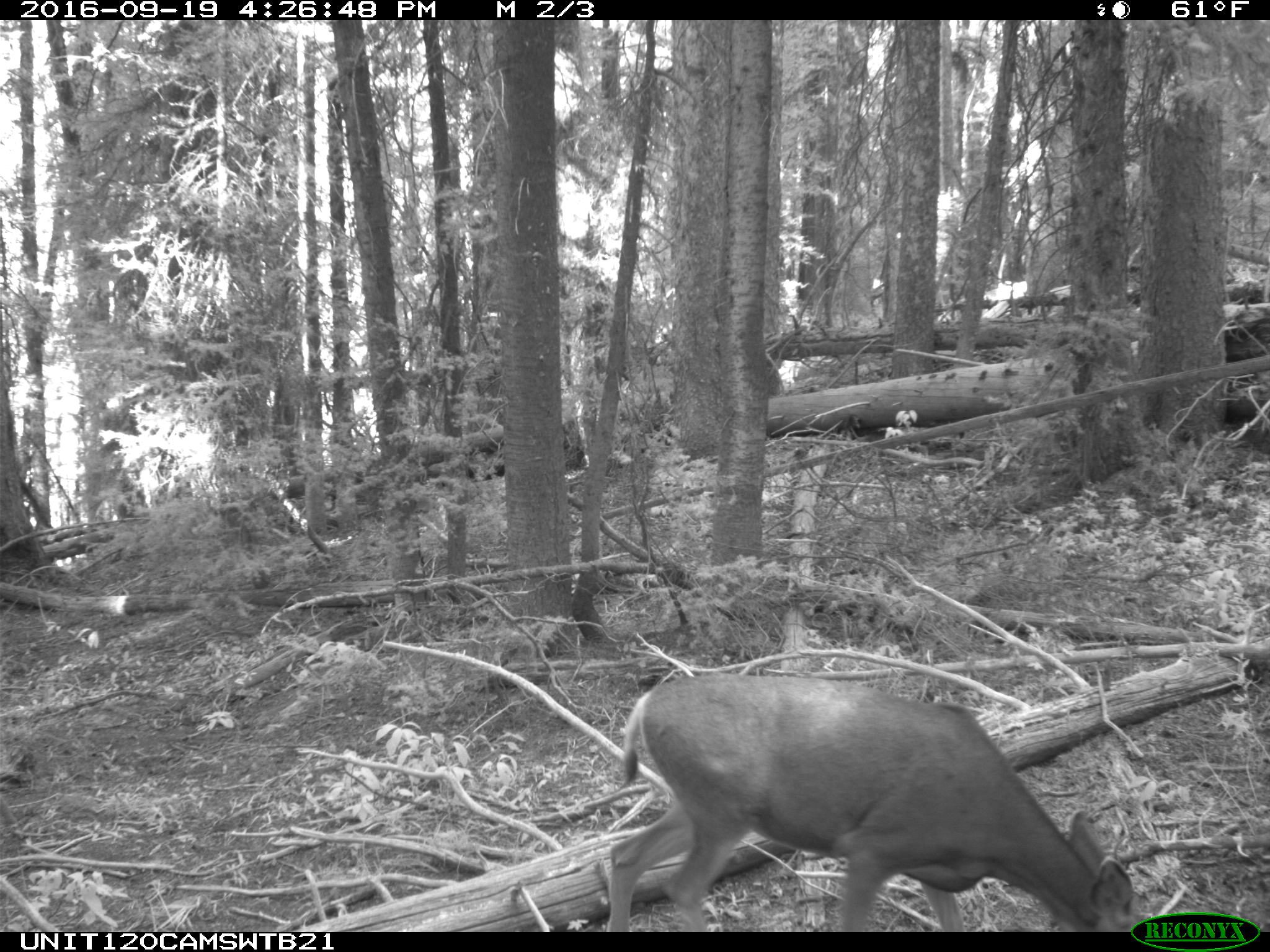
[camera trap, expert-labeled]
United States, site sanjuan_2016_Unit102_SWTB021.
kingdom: Animalia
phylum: Chordata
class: Mammalia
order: Artiodactyla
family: Cervidae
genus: Odocoileus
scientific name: Odocoileus hemionus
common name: mule deer